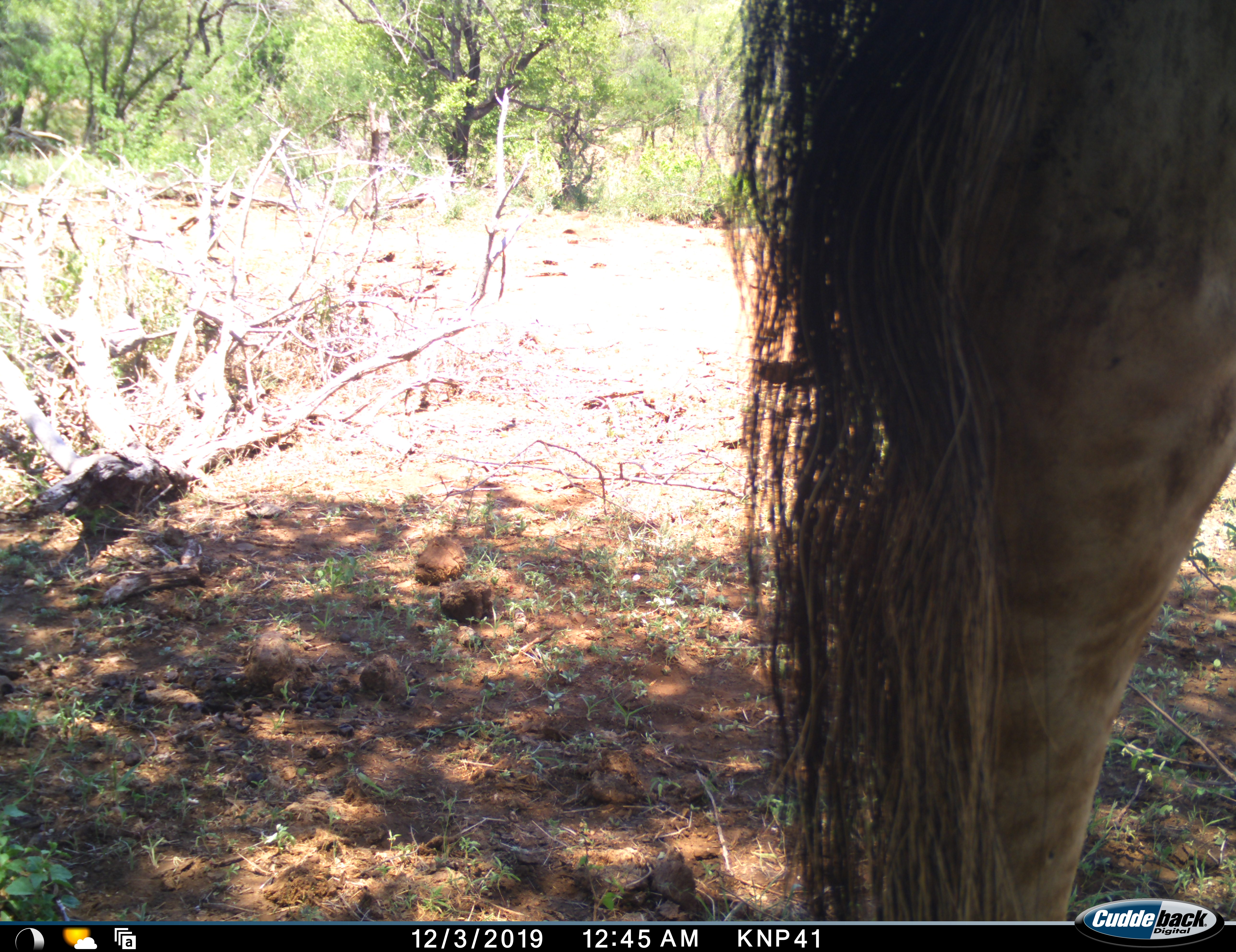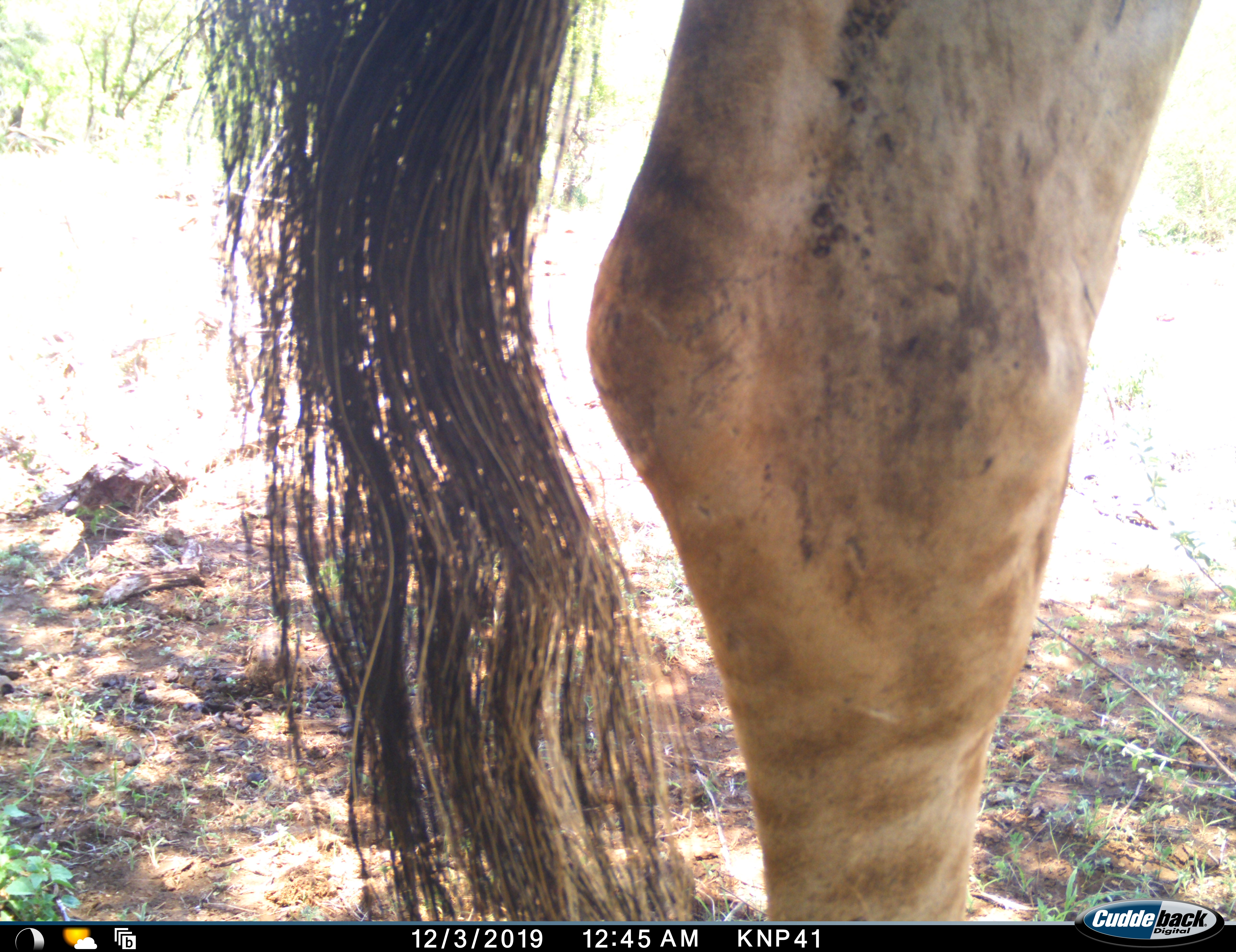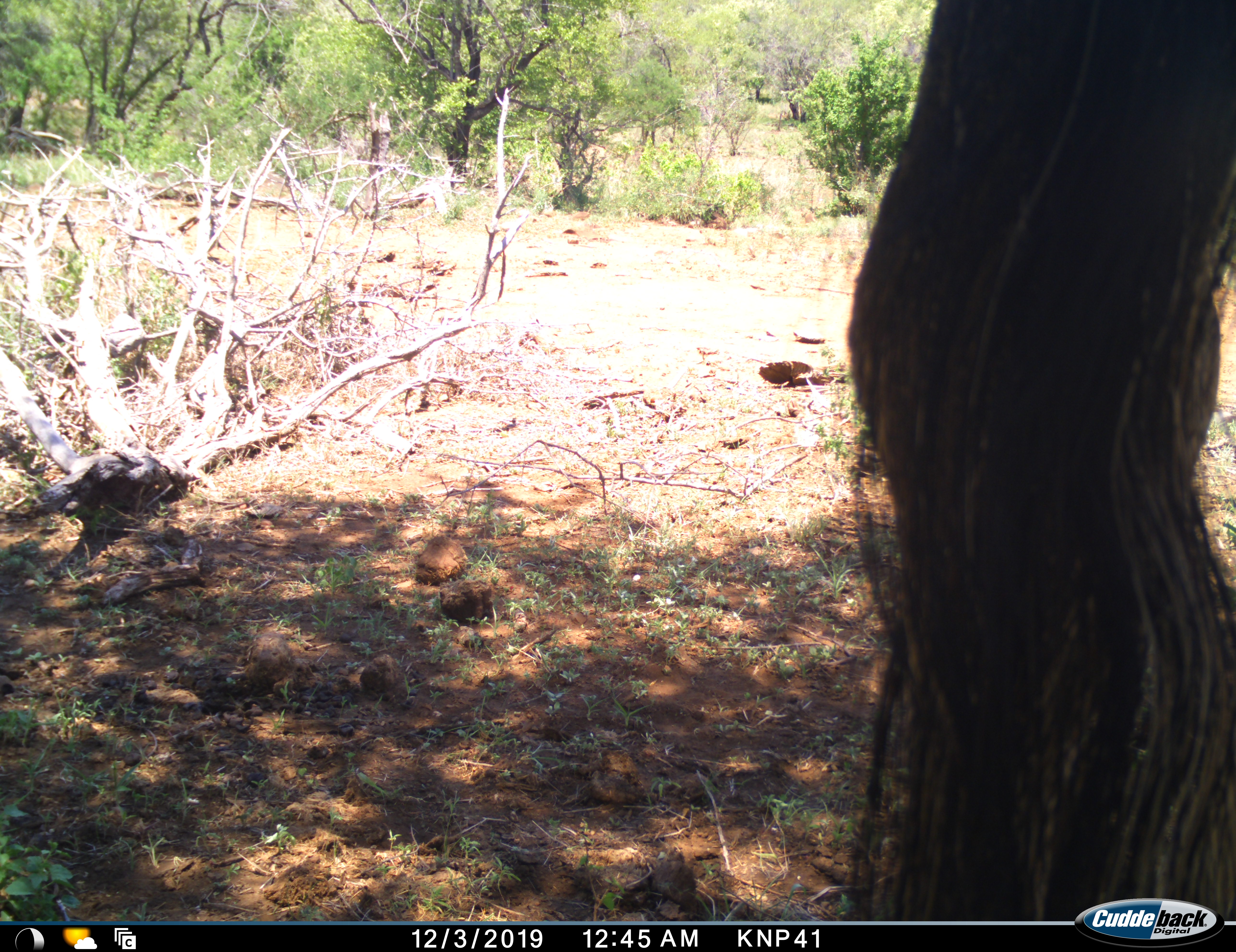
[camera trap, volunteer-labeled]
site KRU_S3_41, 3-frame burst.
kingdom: Animalia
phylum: Chordata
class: Mammalia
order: Artiodactyla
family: Giraffidae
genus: Giraffa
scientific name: Giraffa camelopardalis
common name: giraffe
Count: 1.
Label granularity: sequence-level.